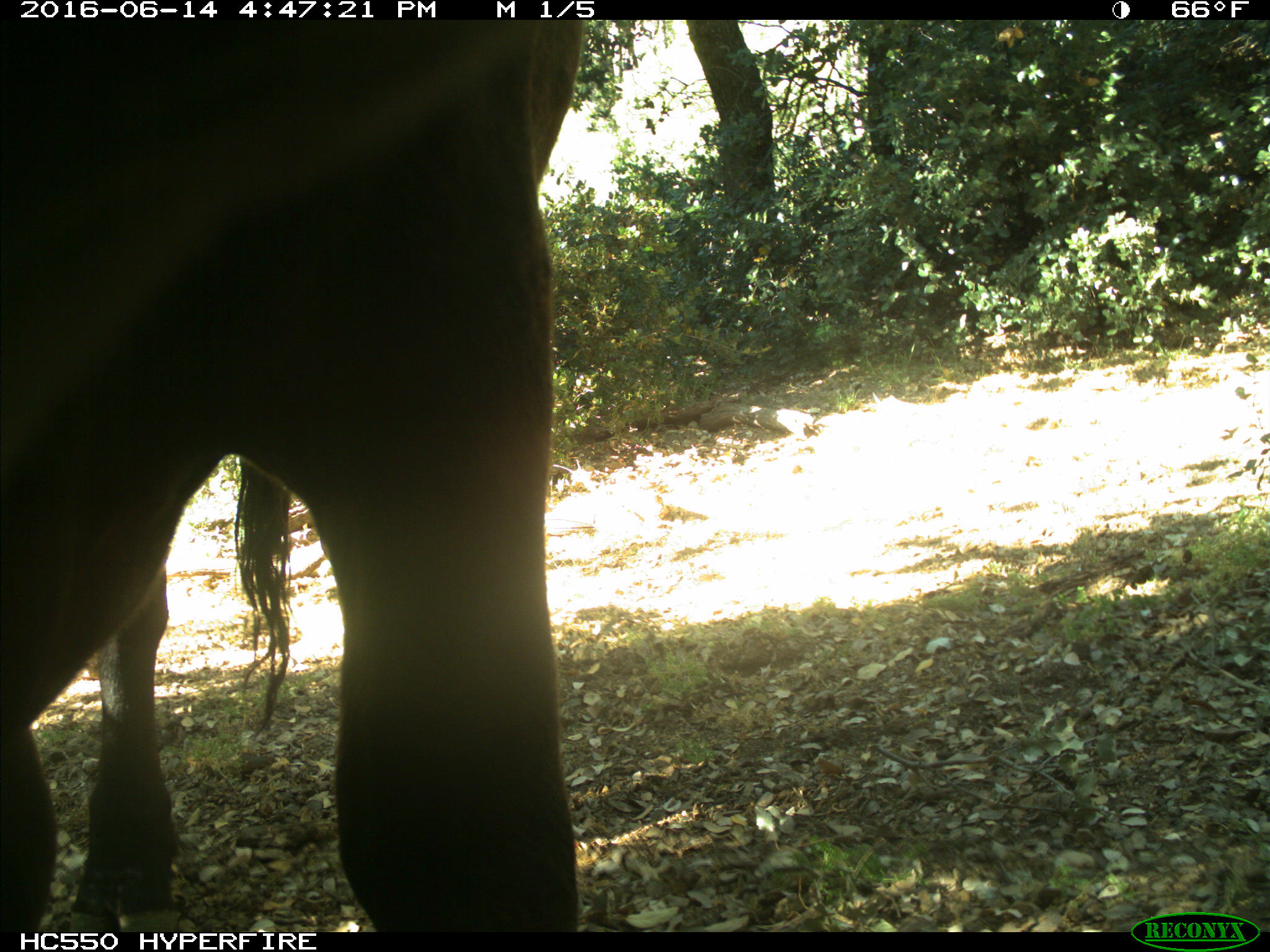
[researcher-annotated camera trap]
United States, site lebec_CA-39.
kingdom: Animalia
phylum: Chordata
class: Mammalia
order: Artiodactyla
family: Bovidae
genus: Bos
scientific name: Bos taurus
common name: domestic cow